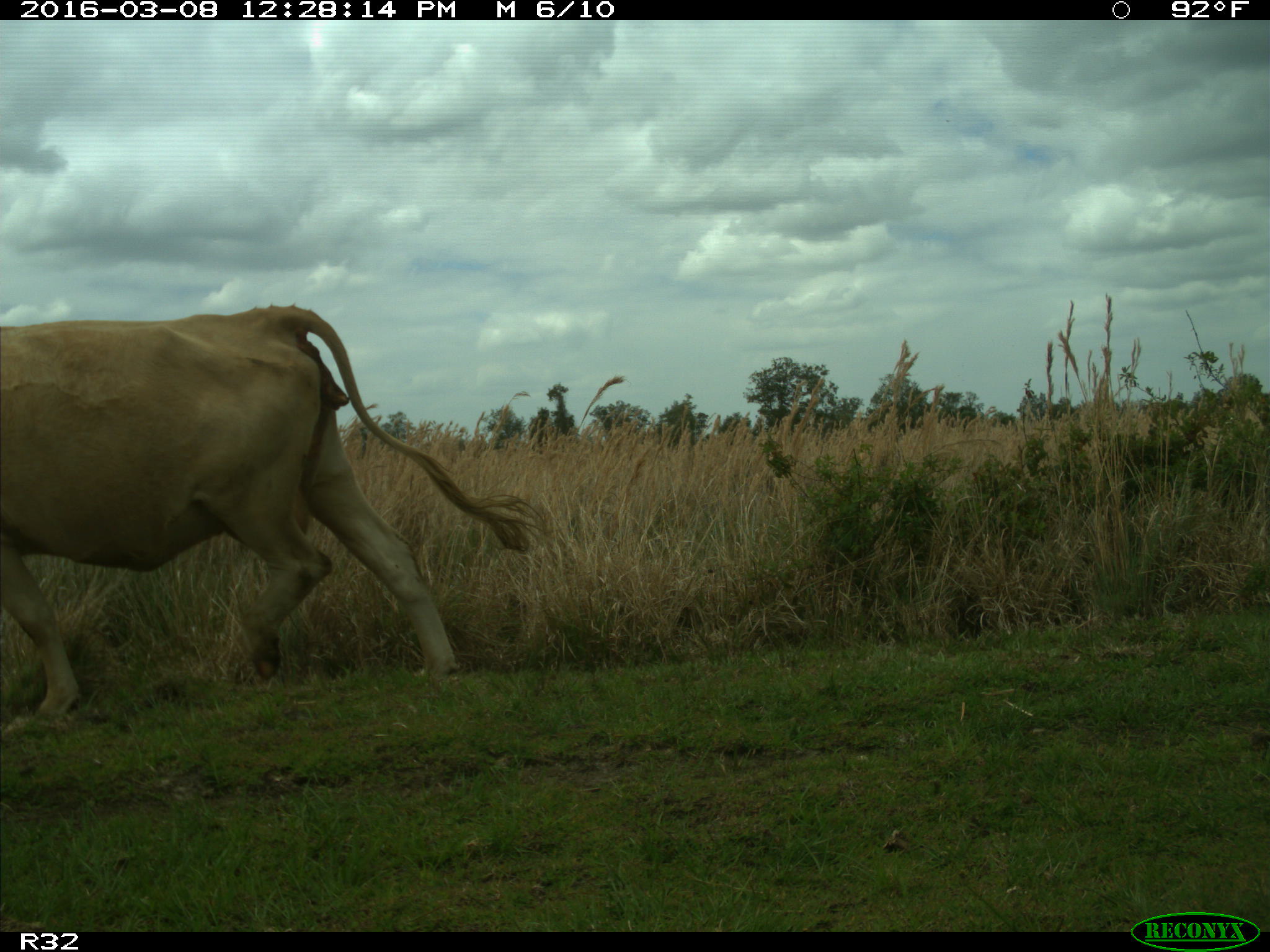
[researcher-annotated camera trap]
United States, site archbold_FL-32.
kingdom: Animalia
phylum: Chordata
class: Mammalia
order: Artiodactyla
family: Bovidae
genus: Bos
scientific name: Bos taurus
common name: domestic cow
Bos taurus (domestic cow).